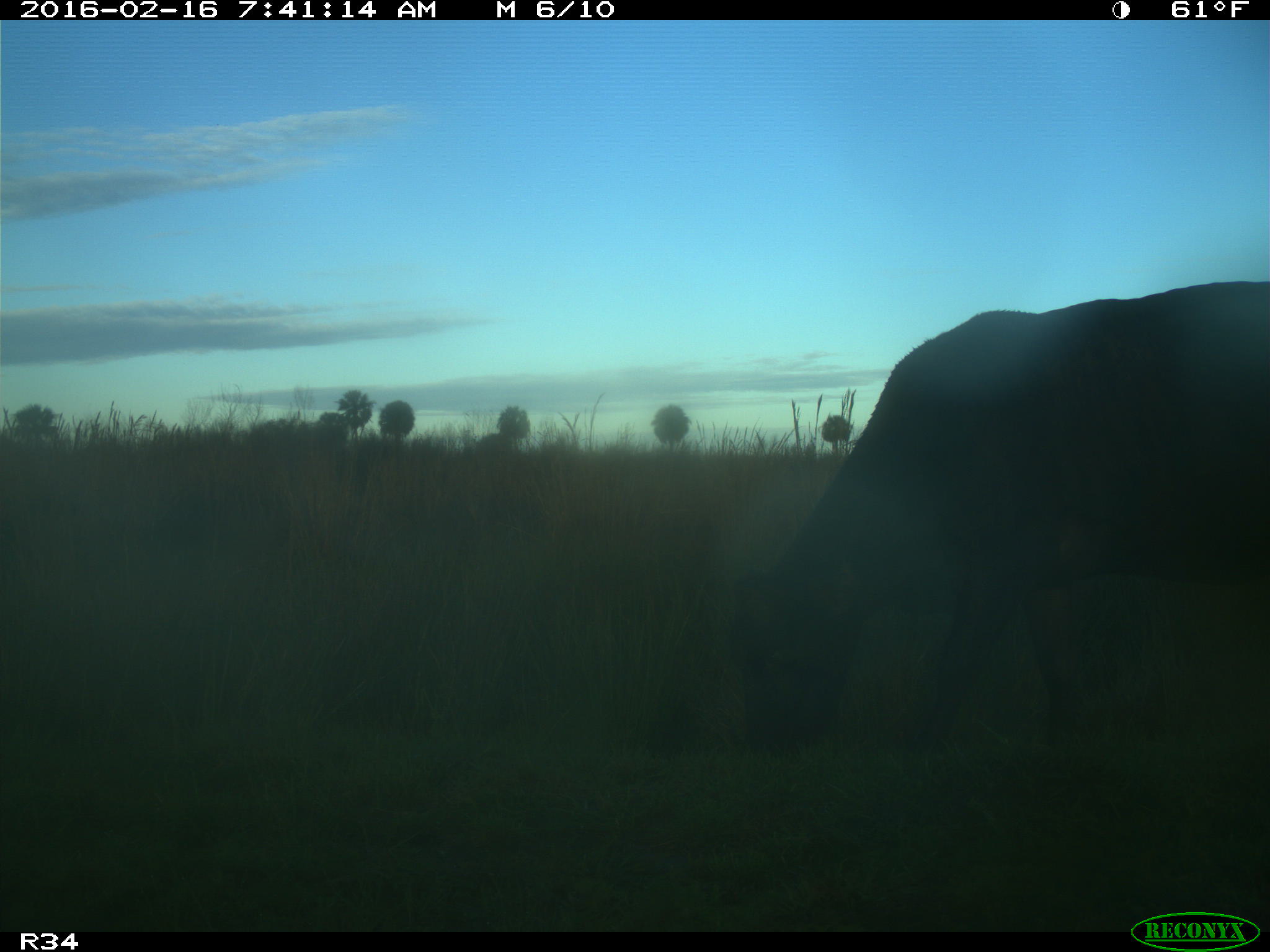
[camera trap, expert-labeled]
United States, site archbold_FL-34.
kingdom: Animalia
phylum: Chordata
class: Mammalia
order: Artiodactyla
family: Bovidae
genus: Bos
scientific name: Bos taurus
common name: domestic cow